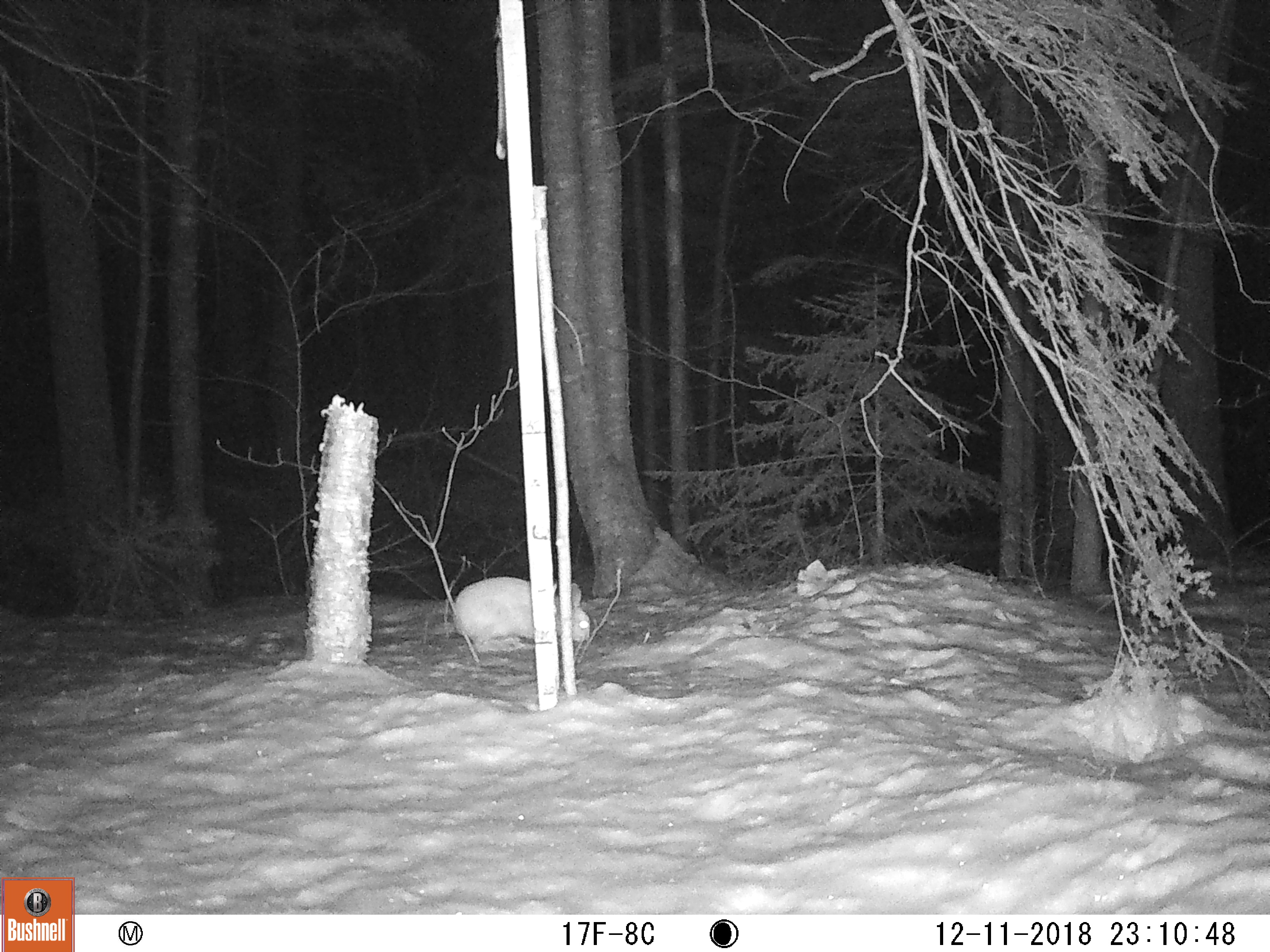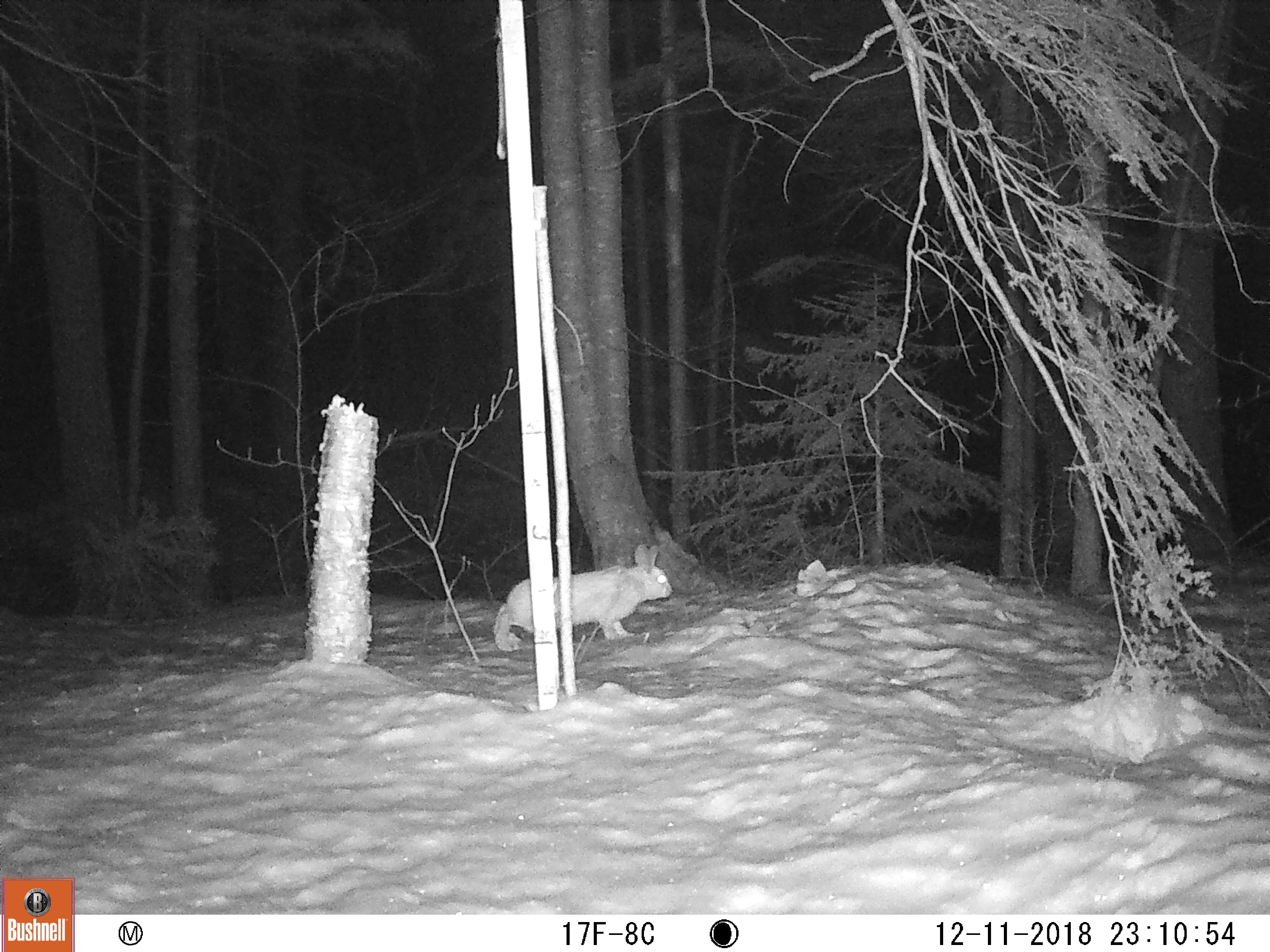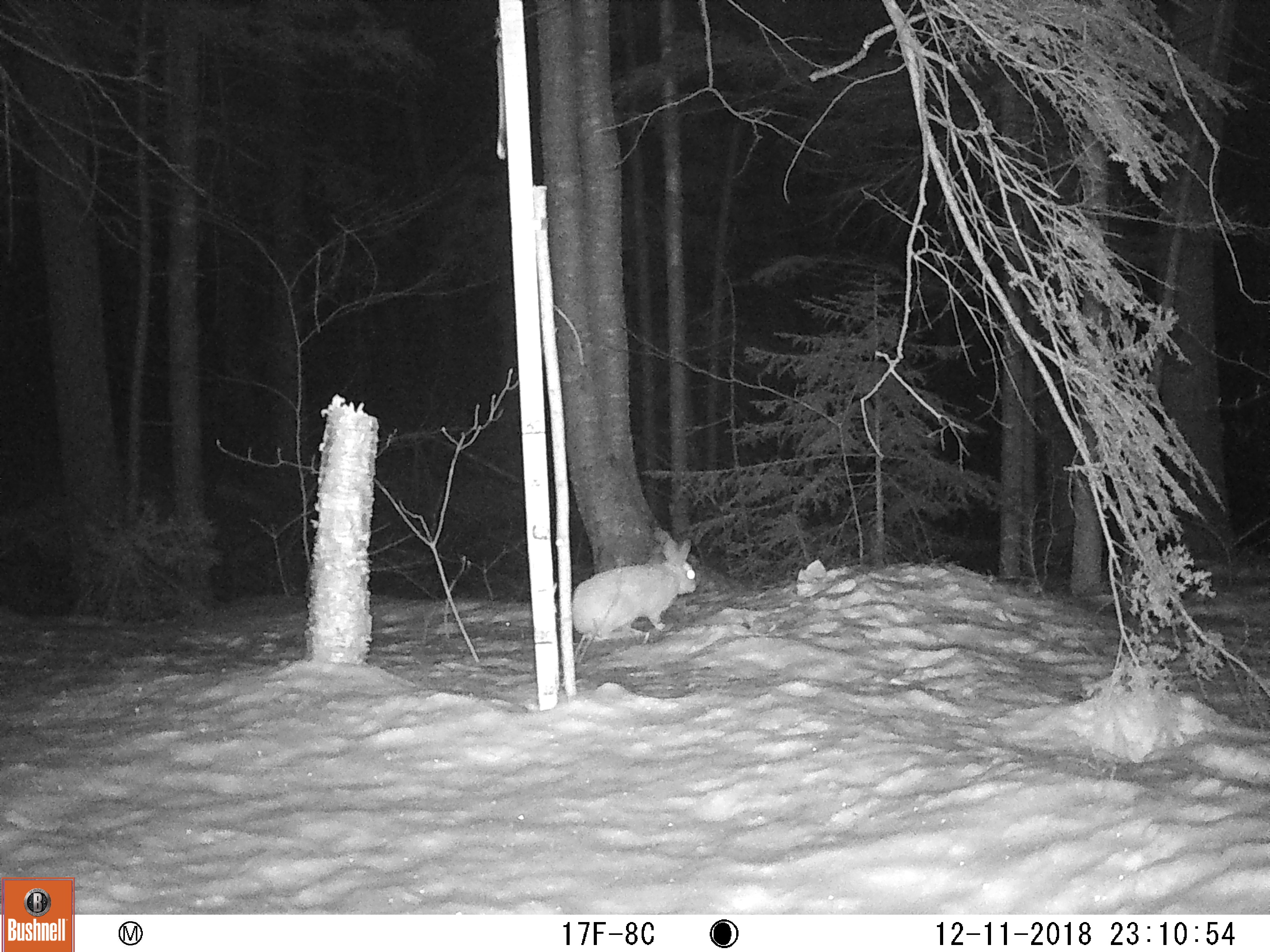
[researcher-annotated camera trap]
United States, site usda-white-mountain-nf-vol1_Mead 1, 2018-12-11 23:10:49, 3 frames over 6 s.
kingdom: Animalia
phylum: Chordata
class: Mammalia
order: Lagomorpha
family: Leporidae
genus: Lepus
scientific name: Lepus americanus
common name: snowshoe hare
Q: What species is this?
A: Snowshoe hare (Lepus americanus).